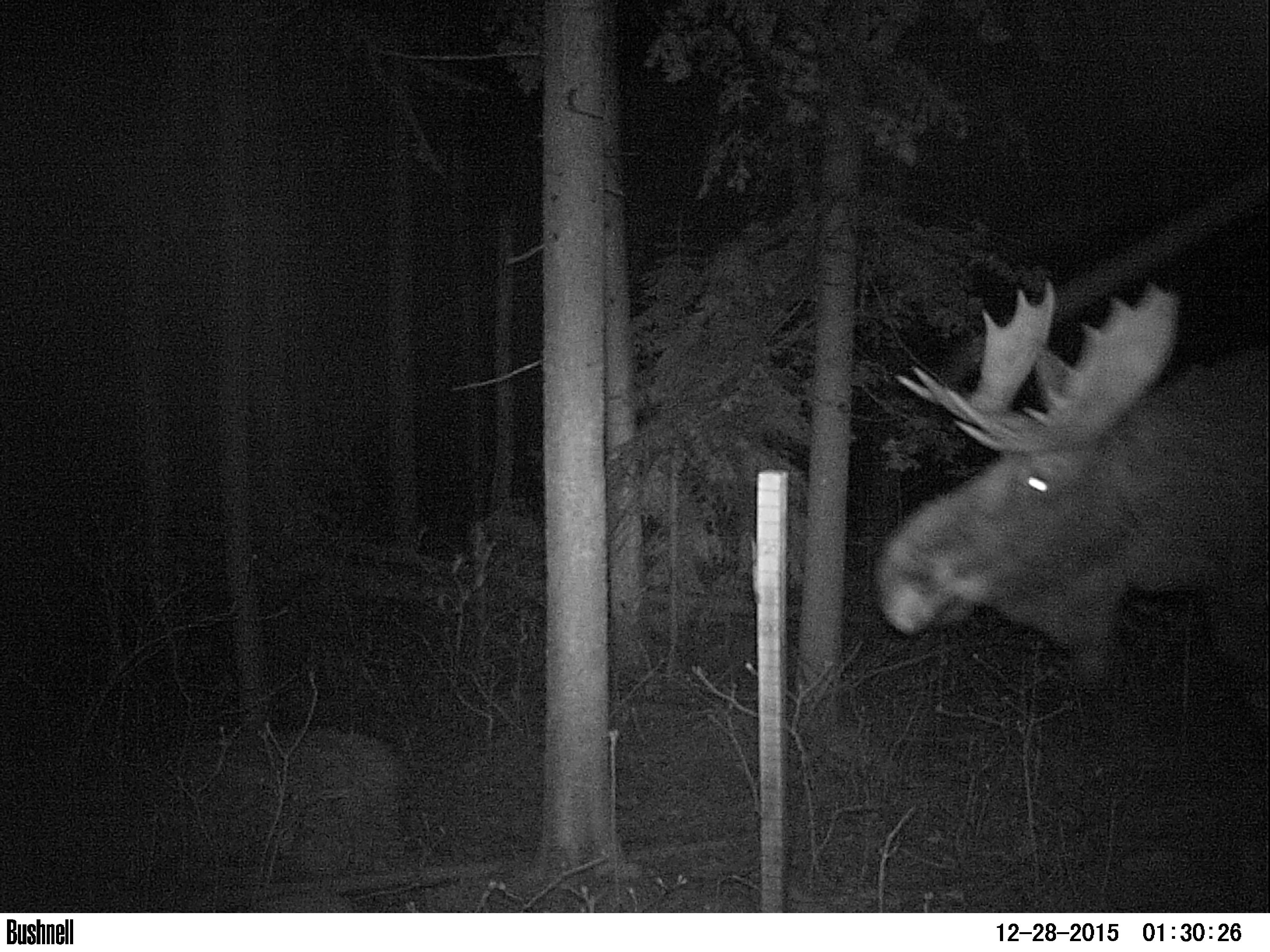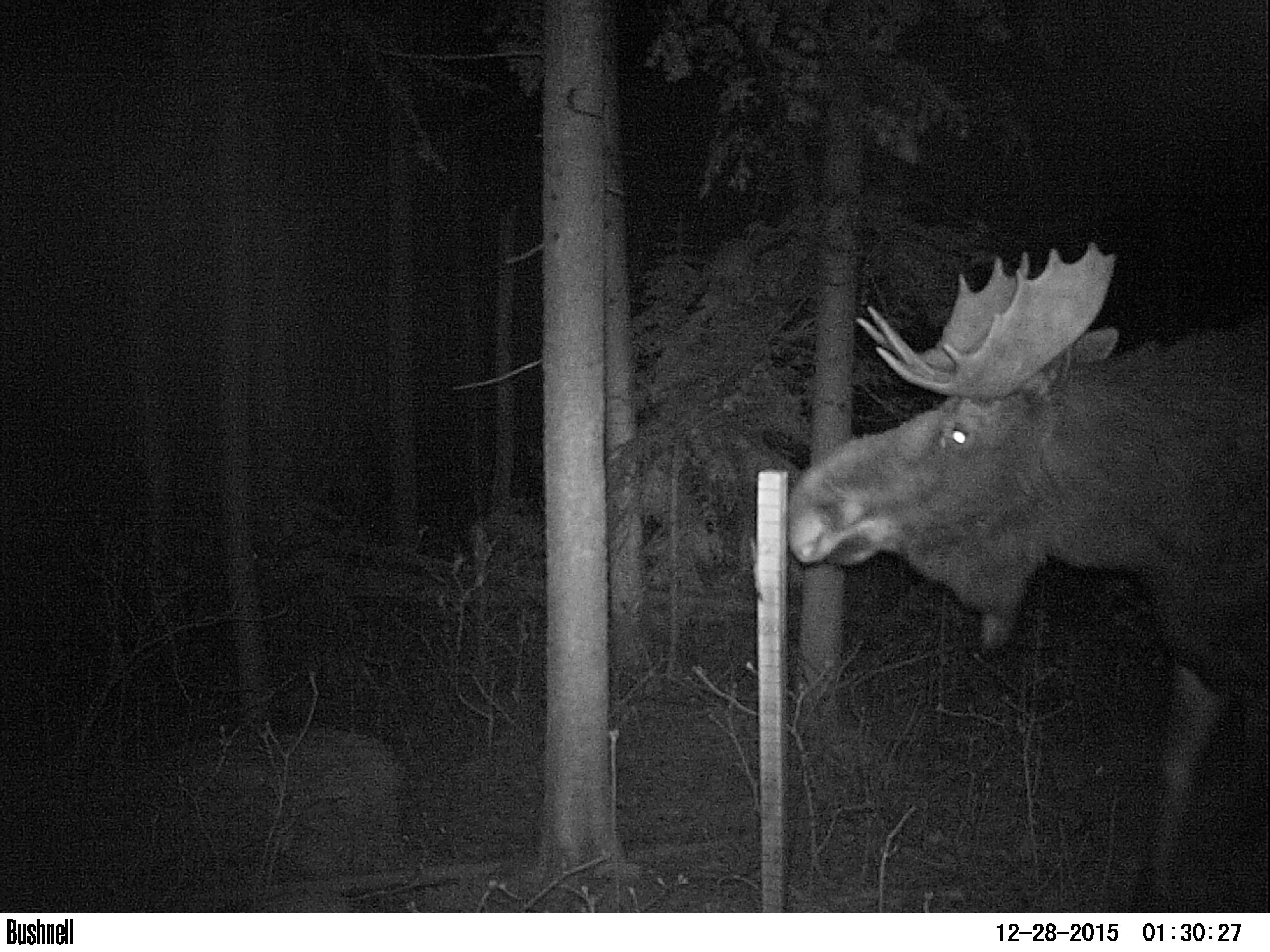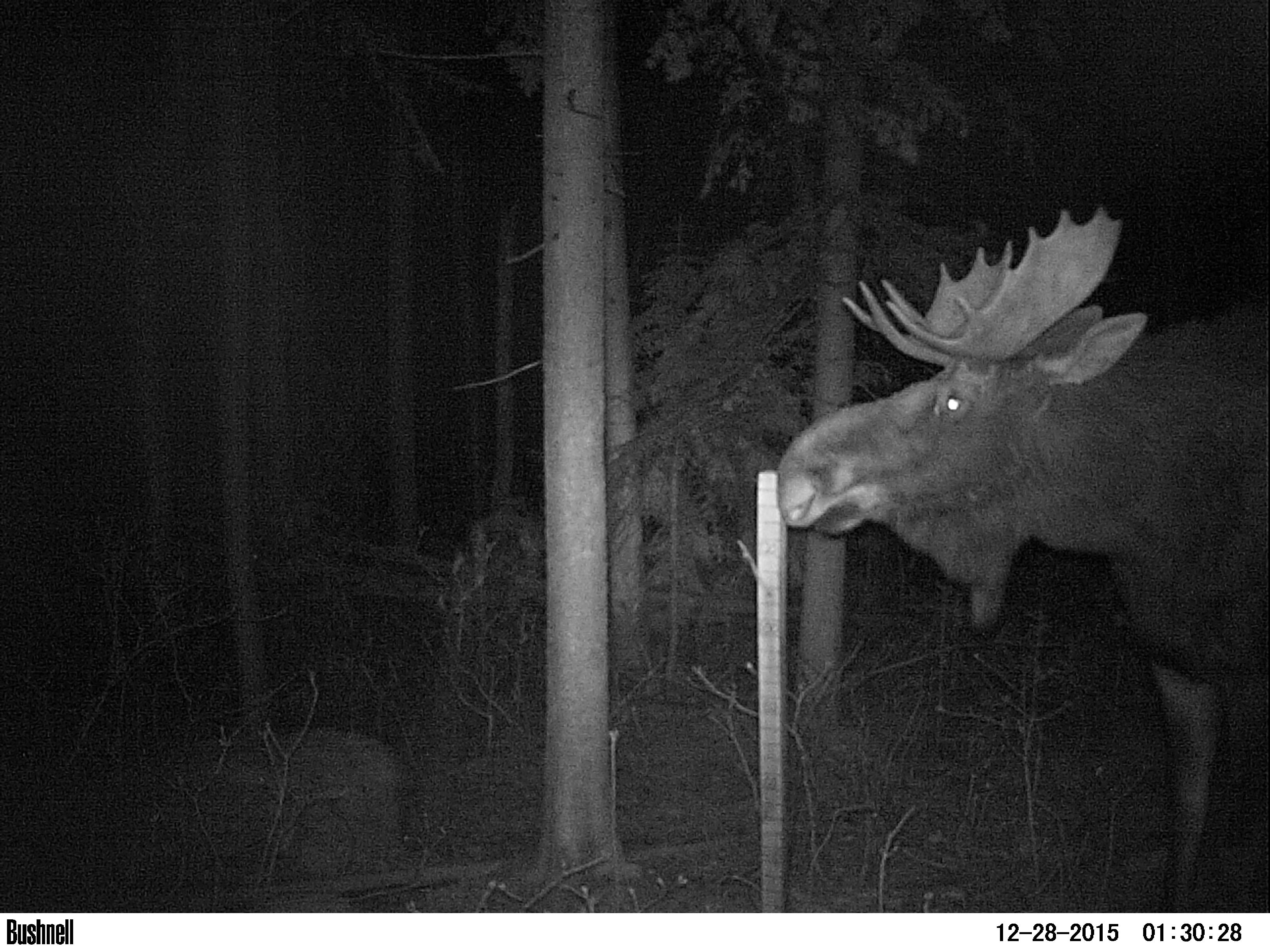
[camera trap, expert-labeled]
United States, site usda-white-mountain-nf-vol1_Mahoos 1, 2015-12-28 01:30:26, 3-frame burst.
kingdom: Animalia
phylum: Chordata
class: Mammalia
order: Artiodactyla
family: Cervidae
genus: Alces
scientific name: Alces alces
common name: moose